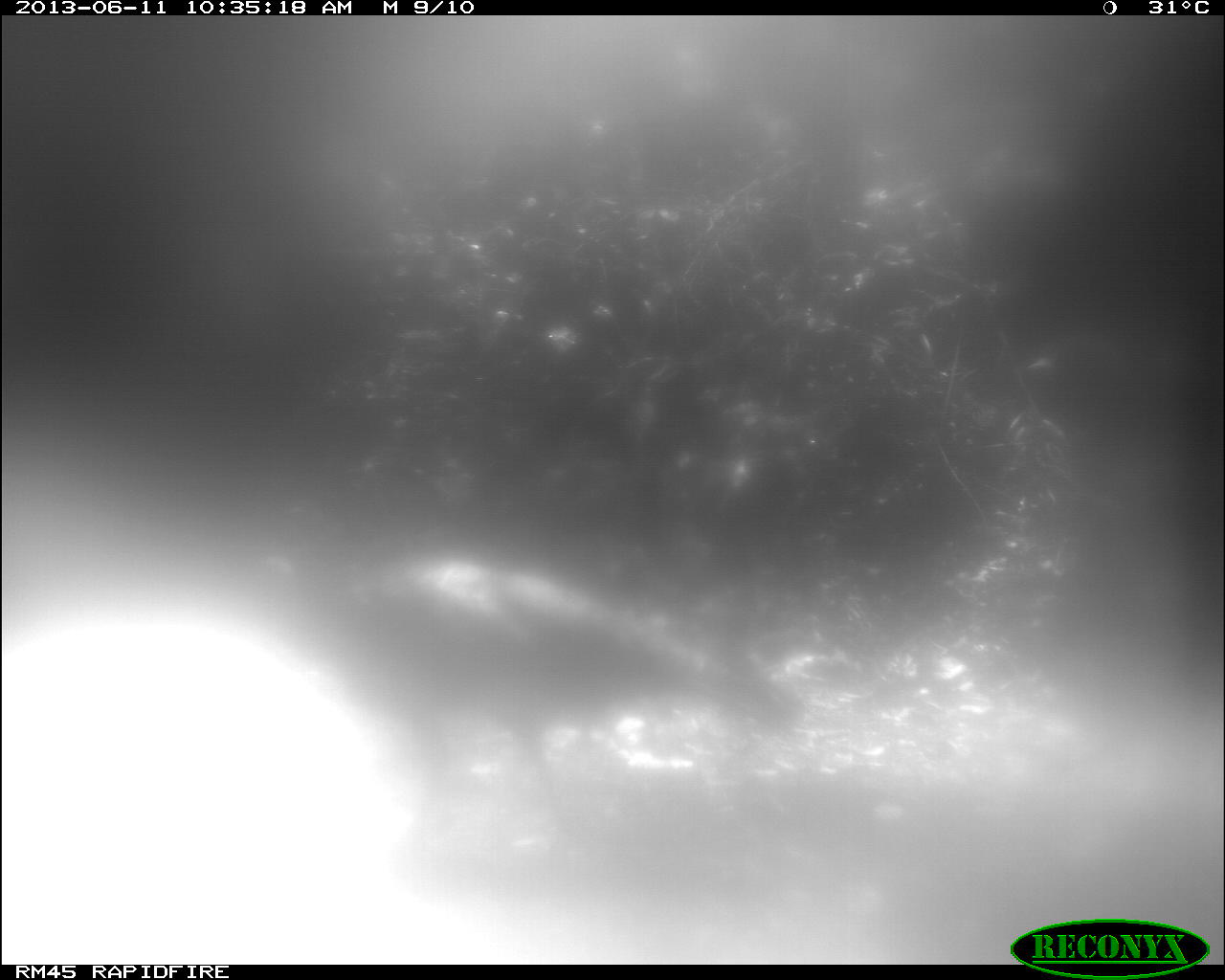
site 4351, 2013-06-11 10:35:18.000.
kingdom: Animalia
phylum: Chordata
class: Aves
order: Galliformes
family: Phasianidae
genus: Meleagris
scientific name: Meleagris ocellata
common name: ocellated turkey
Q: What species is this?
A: Meleagris ocellata (ocellated turkey).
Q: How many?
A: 1.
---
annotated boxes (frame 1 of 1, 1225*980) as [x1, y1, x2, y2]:
meleagris ocellata: [262, 534, 802, 858]